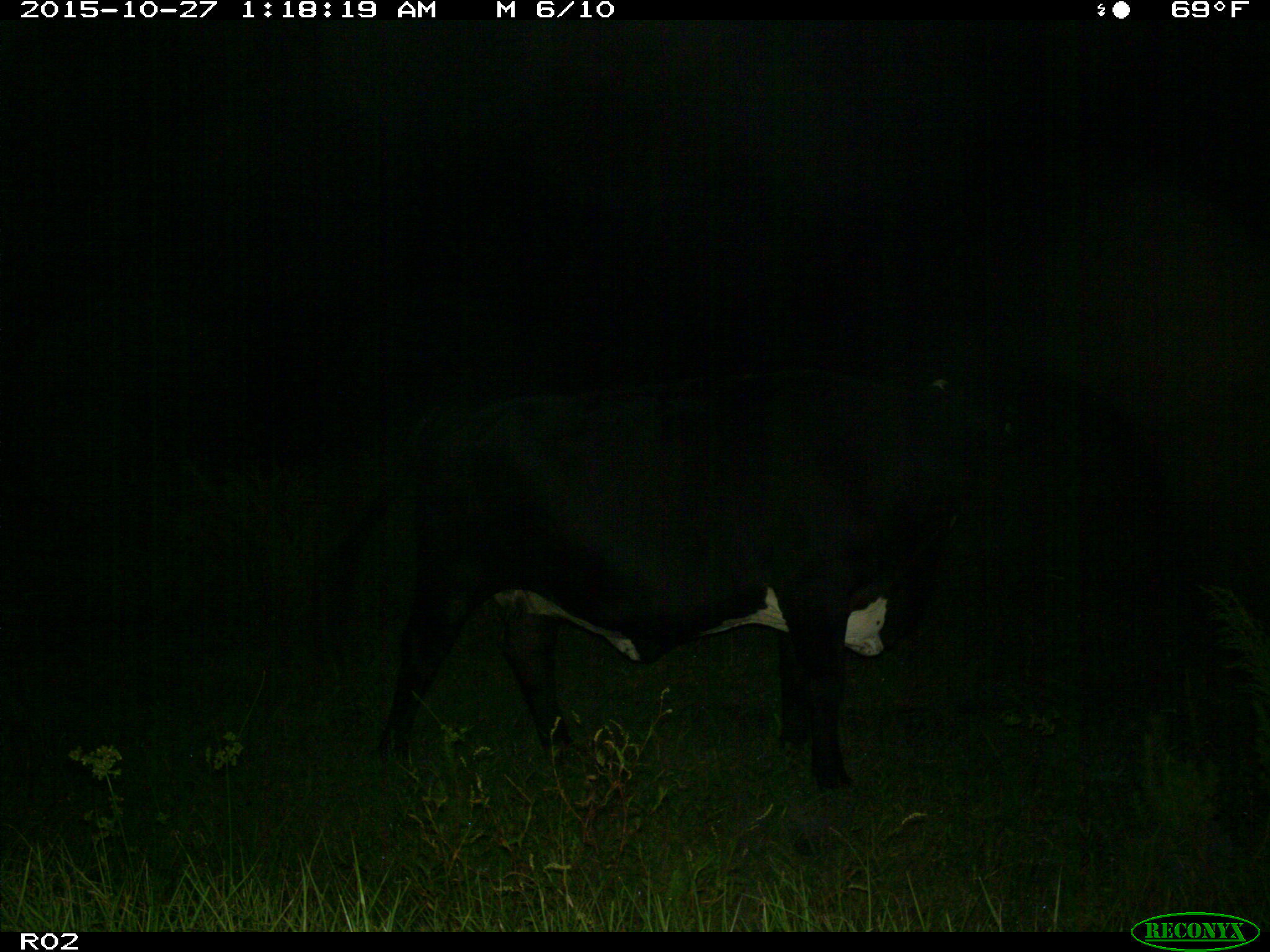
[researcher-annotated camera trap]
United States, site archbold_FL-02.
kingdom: Animalia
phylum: Chordata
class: Mammalia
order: Artiodactyla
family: Bovidae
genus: Bos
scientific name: Bos taurus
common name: domestic cow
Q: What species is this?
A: Bos taurus (domestic cow).